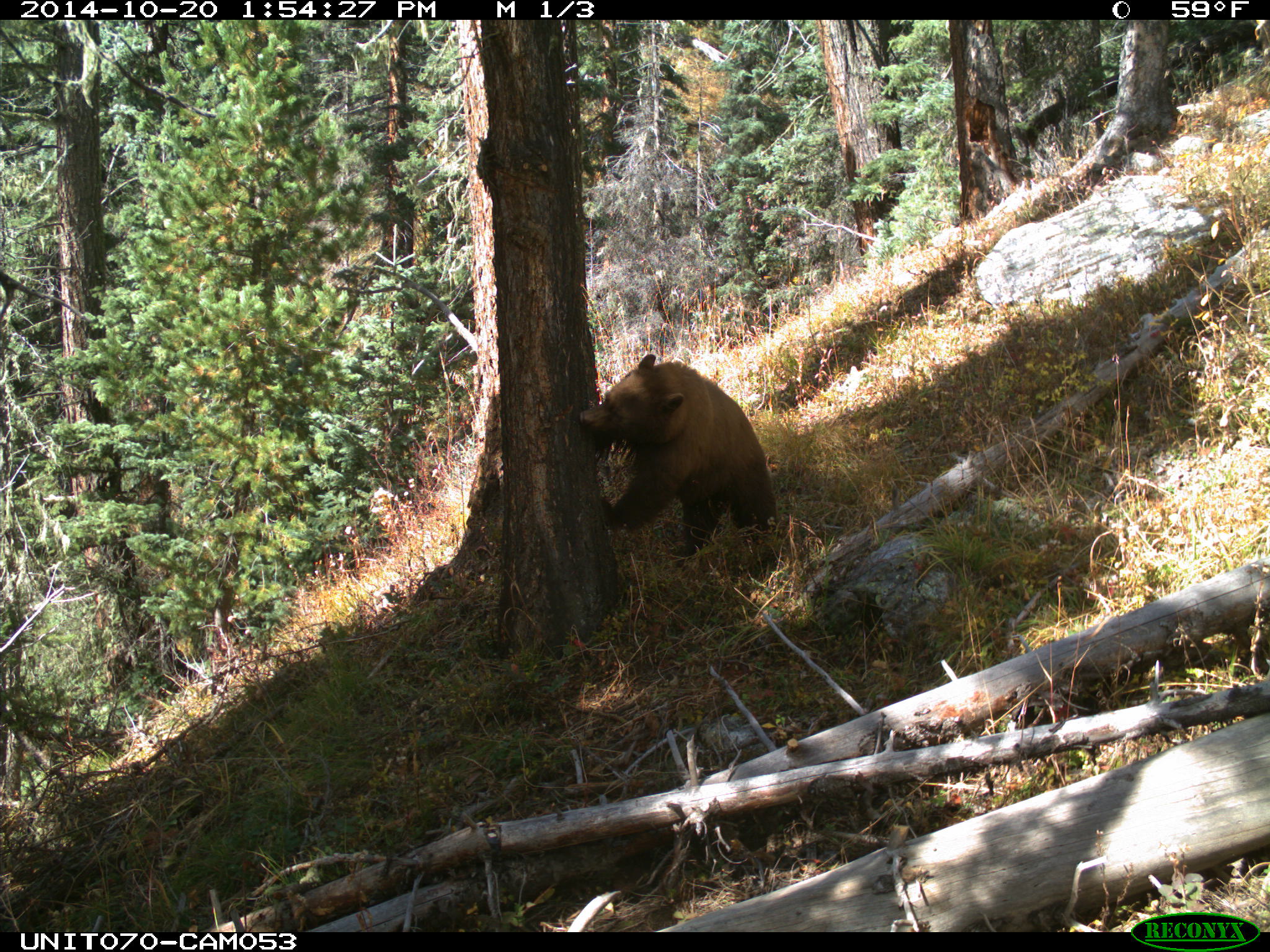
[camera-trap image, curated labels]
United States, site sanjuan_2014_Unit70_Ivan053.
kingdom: Animalia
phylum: Chordata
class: Mammalia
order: Carnivora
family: Ursidae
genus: Ursus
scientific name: Ursus americanus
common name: american black bear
Ursus americanus (american black bear).